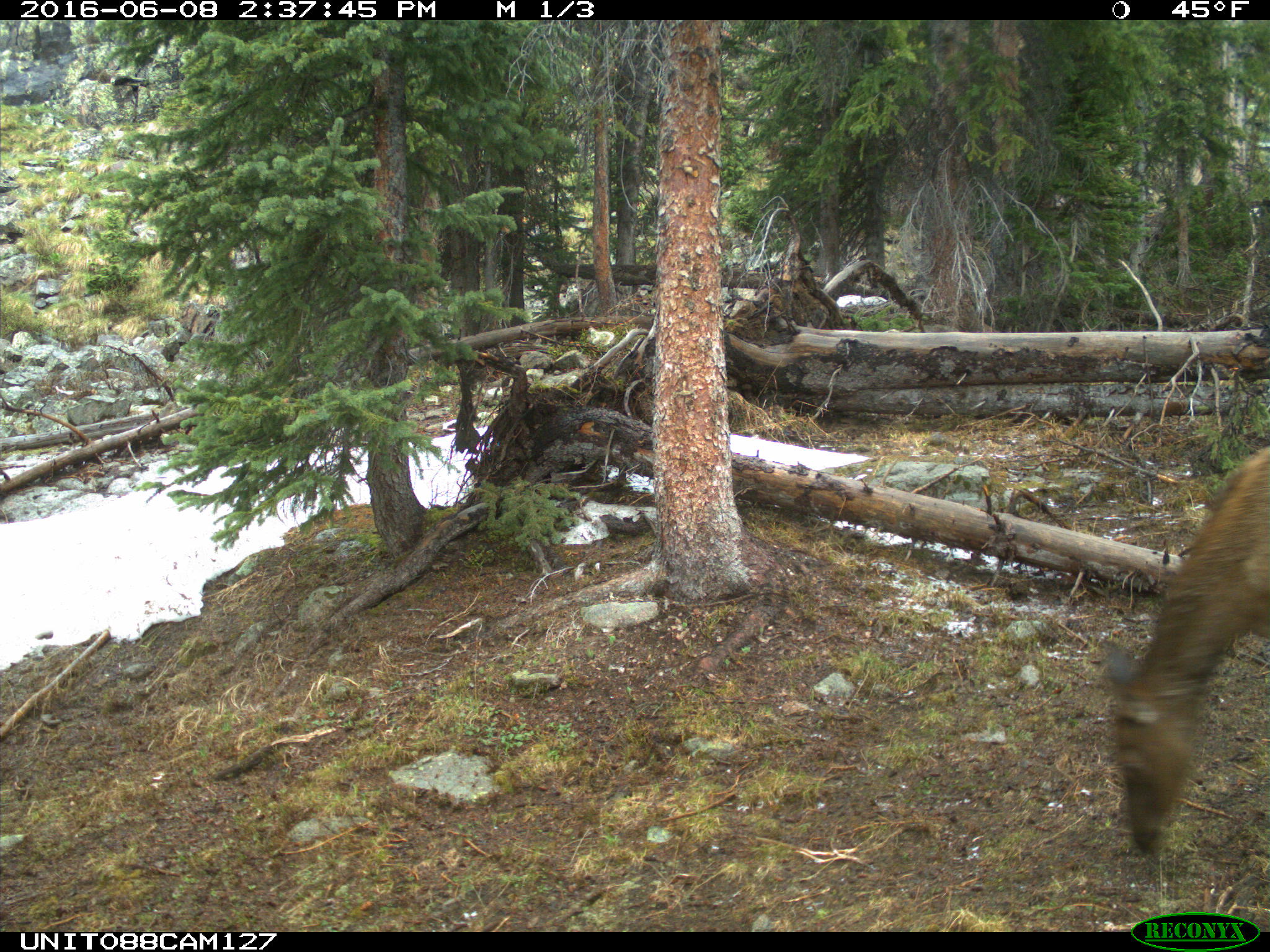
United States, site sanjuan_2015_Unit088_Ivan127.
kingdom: Animalia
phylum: Chordata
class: Mammalia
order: Artiodactyla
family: Cervidae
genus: Cervus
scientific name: Cervus elaphus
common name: red deer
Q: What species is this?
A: Cervus elaphus (red deer).